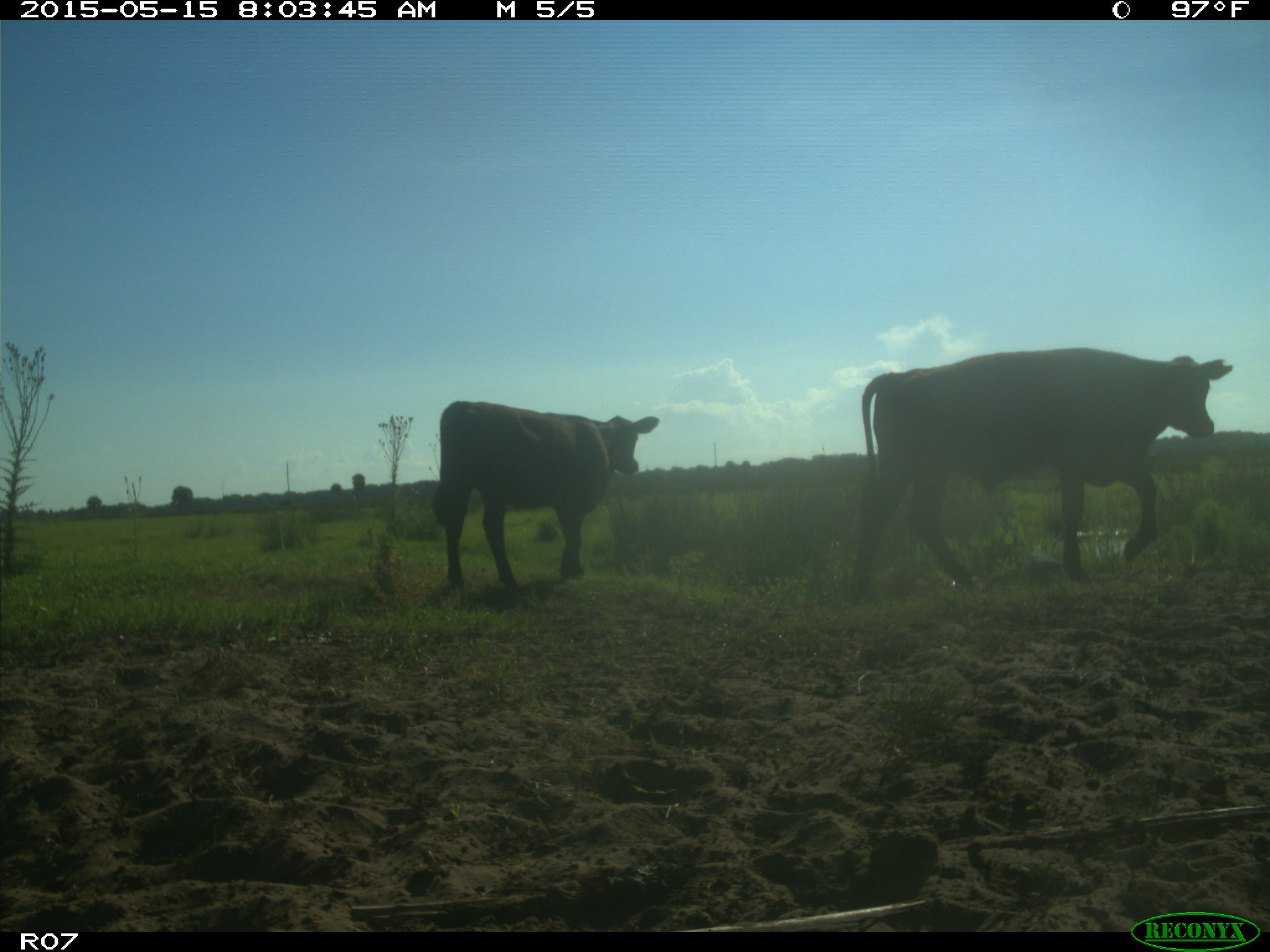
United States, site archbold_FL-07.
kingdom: Animalia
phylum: Chordata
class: Mammalia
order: Artiodactyla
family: Bovidae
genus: Bos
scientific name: Bos taurus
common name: domestic cow